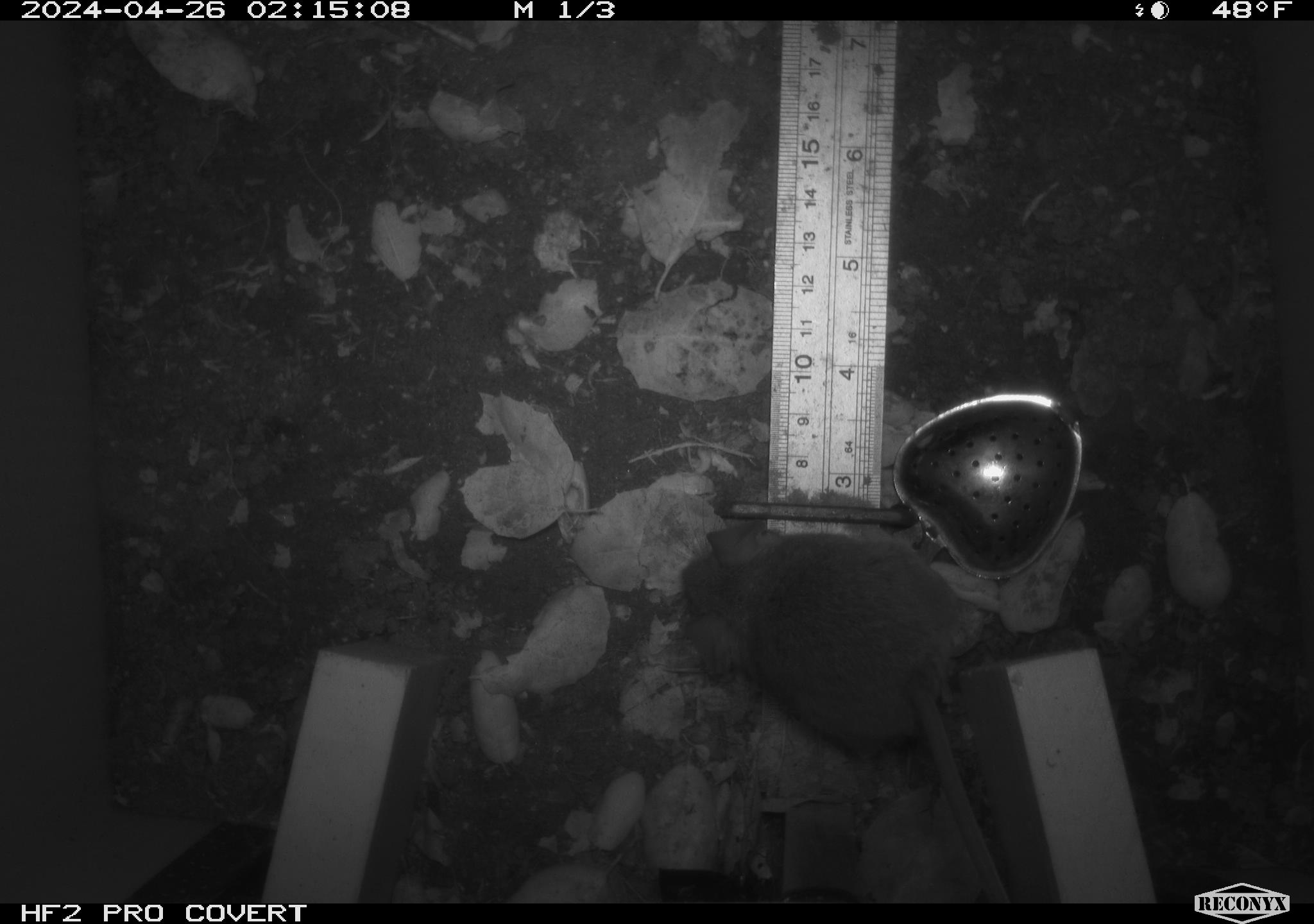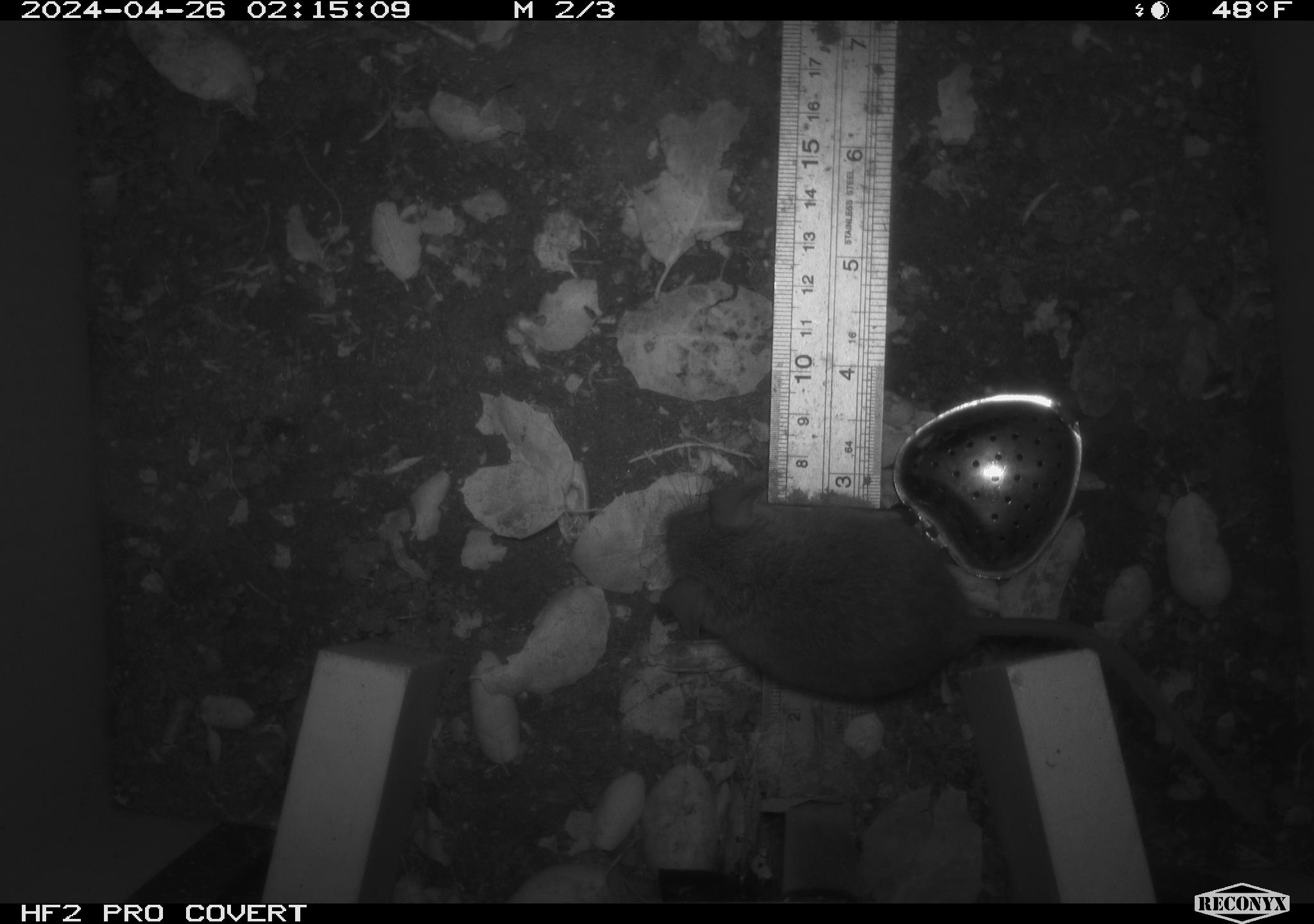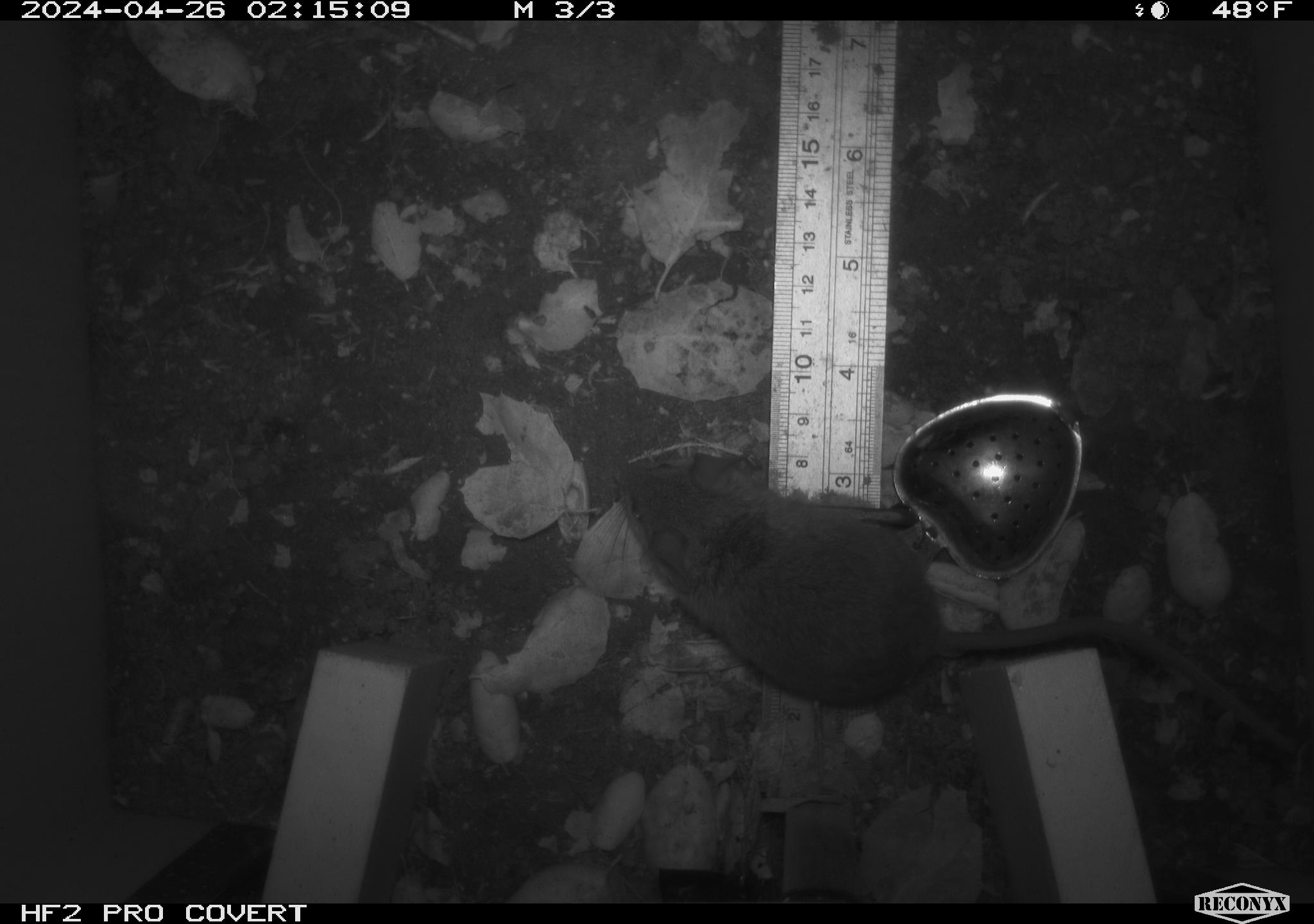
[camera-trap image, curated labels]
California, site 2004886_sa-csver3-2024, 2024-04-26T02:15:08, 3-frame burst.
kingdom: Animalia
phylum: Chordata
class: Mammalia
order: Rodentia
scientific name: Rodentia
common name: rodent